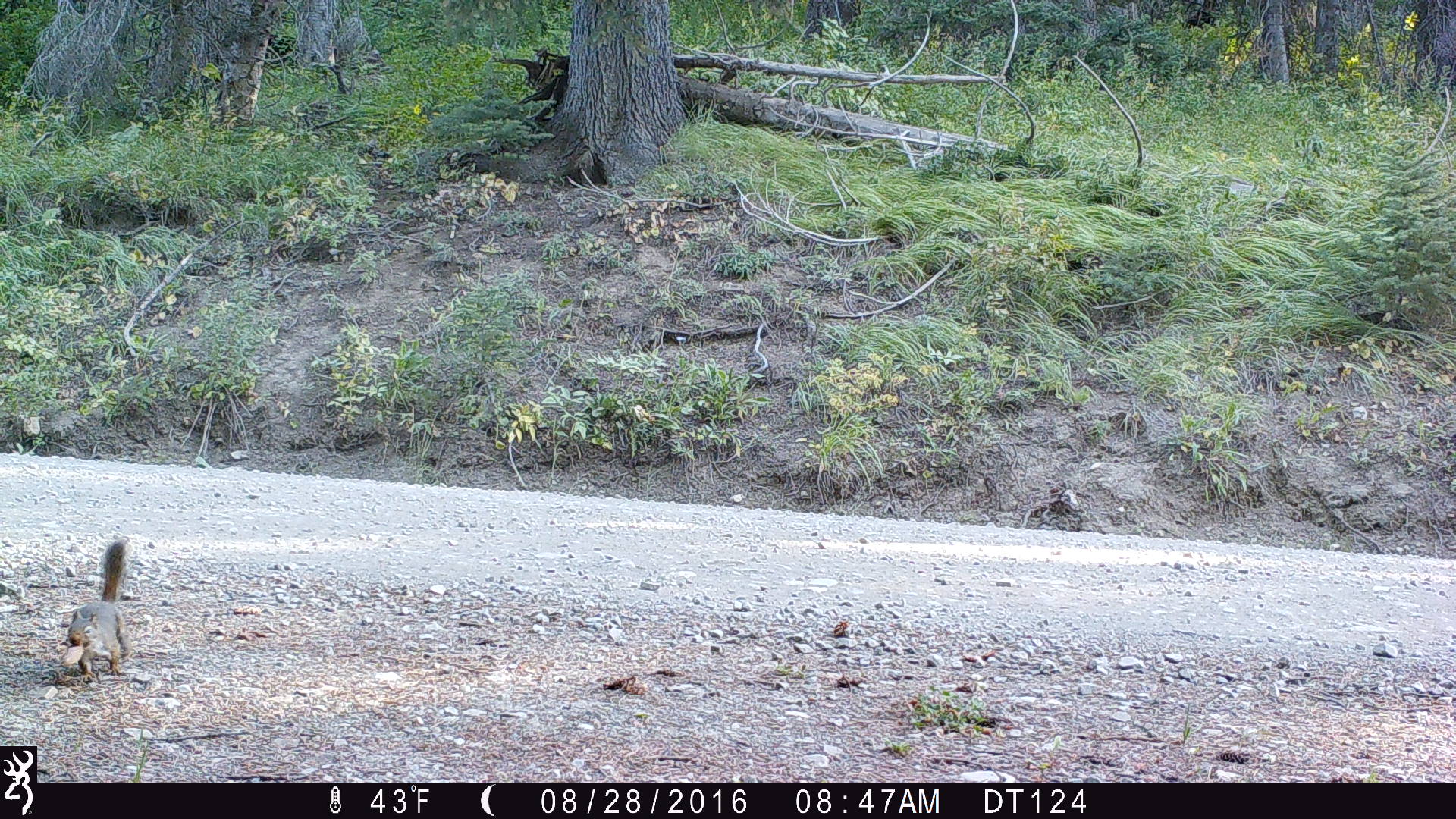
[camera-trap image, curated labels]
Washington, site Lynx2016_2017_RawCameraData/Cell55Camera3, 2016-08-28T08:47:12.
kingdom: Animalia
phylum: Chordata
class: Mammalia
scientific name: Mammalia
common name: small mammal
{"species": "small mammal (Mammalia)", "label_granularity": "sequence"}